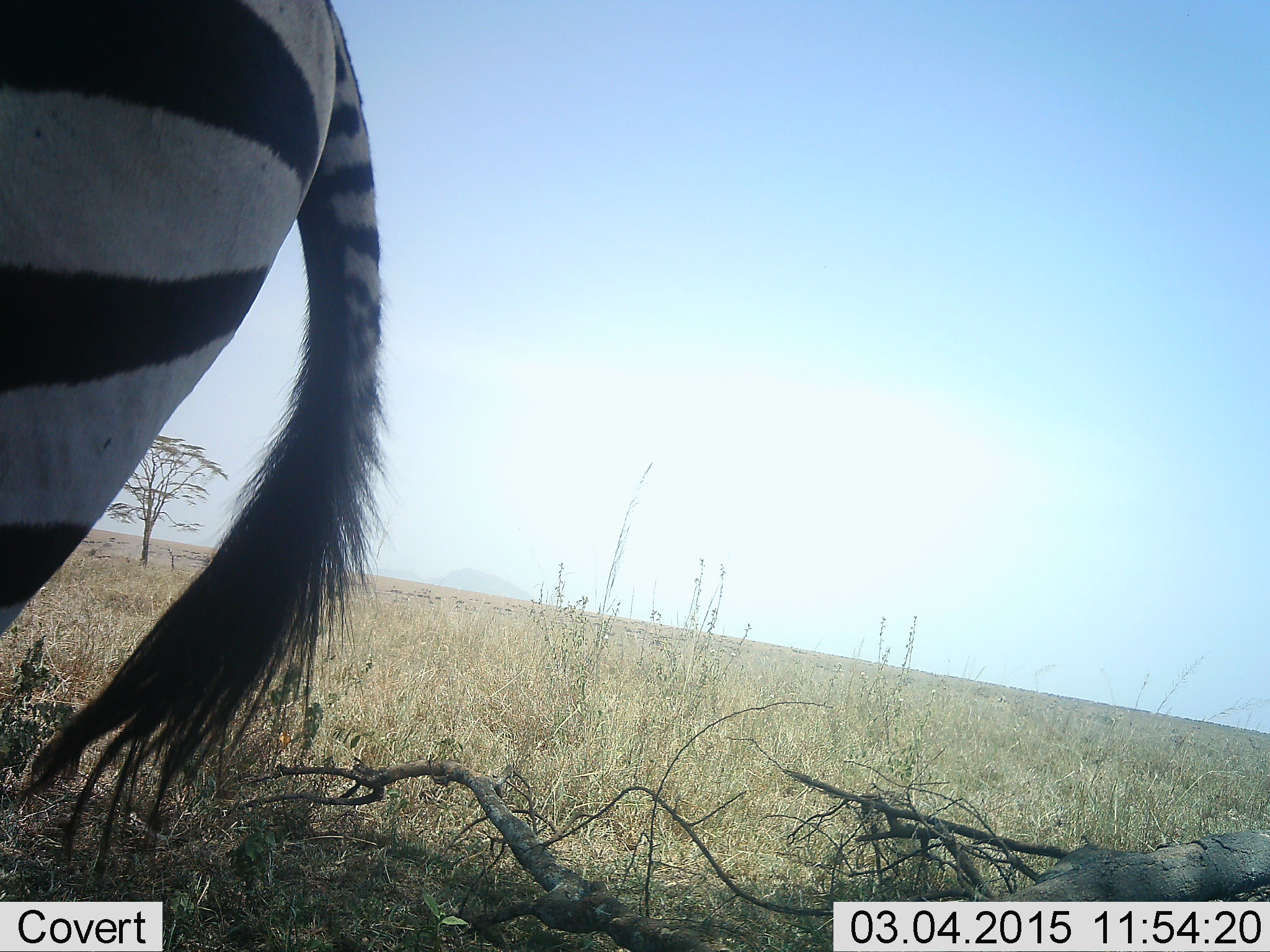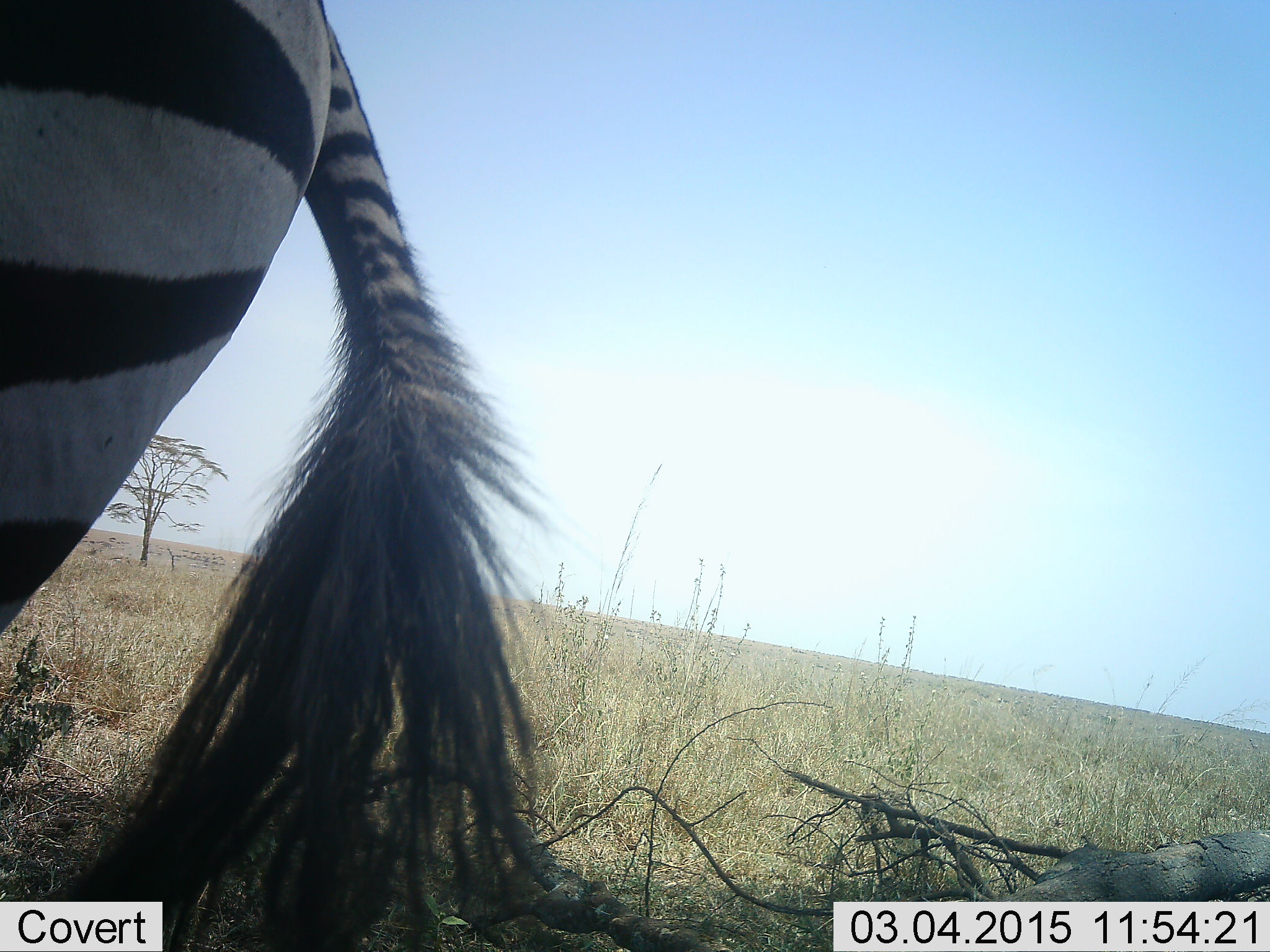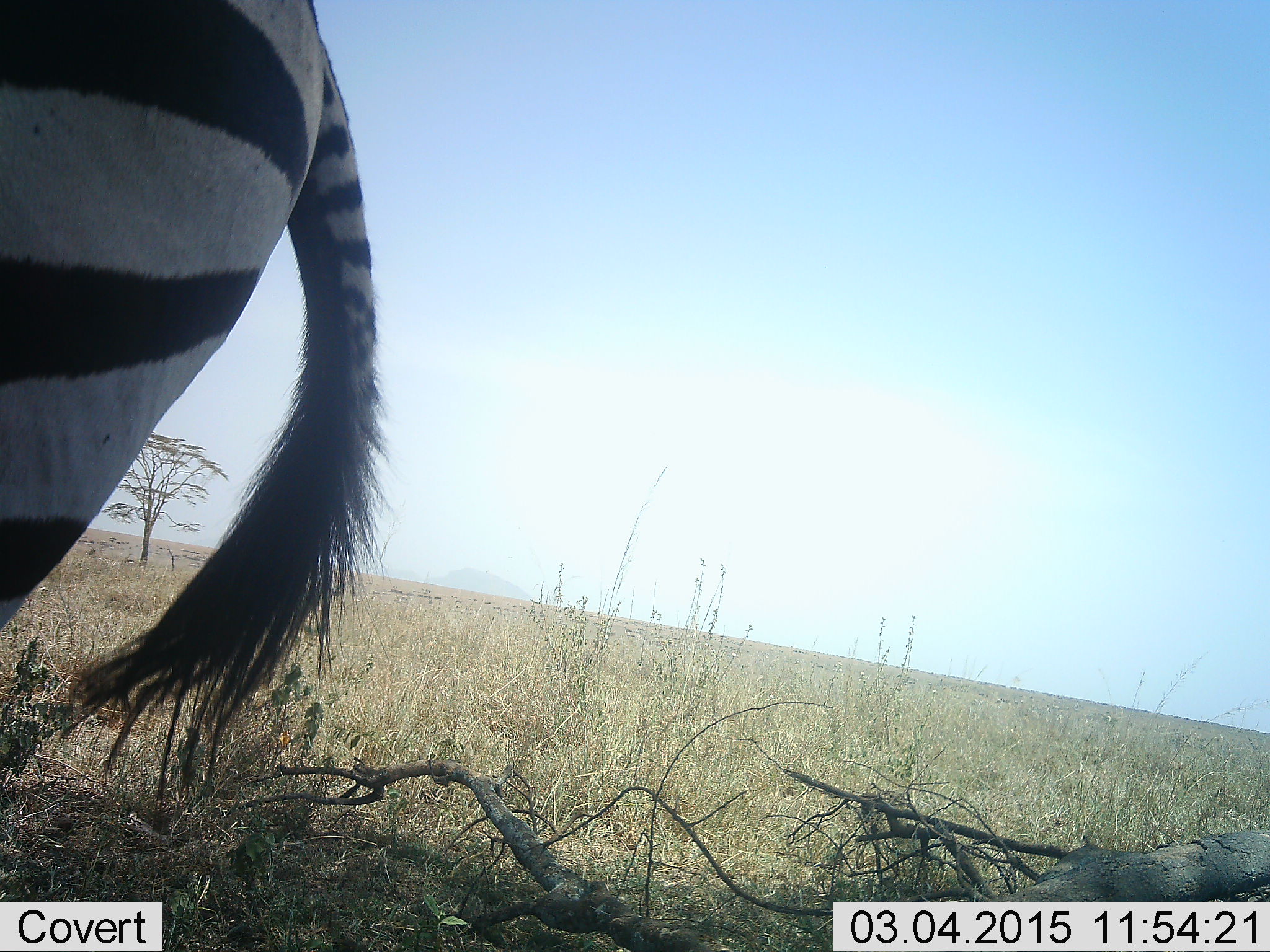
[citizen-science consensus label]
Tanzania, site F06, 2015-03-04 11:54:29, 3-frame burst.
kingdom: Animalia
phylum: Chordata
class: Mammalia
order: Perissodactyla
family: Equidae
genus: Equus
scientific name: Equus quagga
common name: plains zebra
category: zebra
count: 1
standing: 70%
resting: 20%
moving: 10%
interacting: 0%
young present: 0%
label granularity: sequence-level